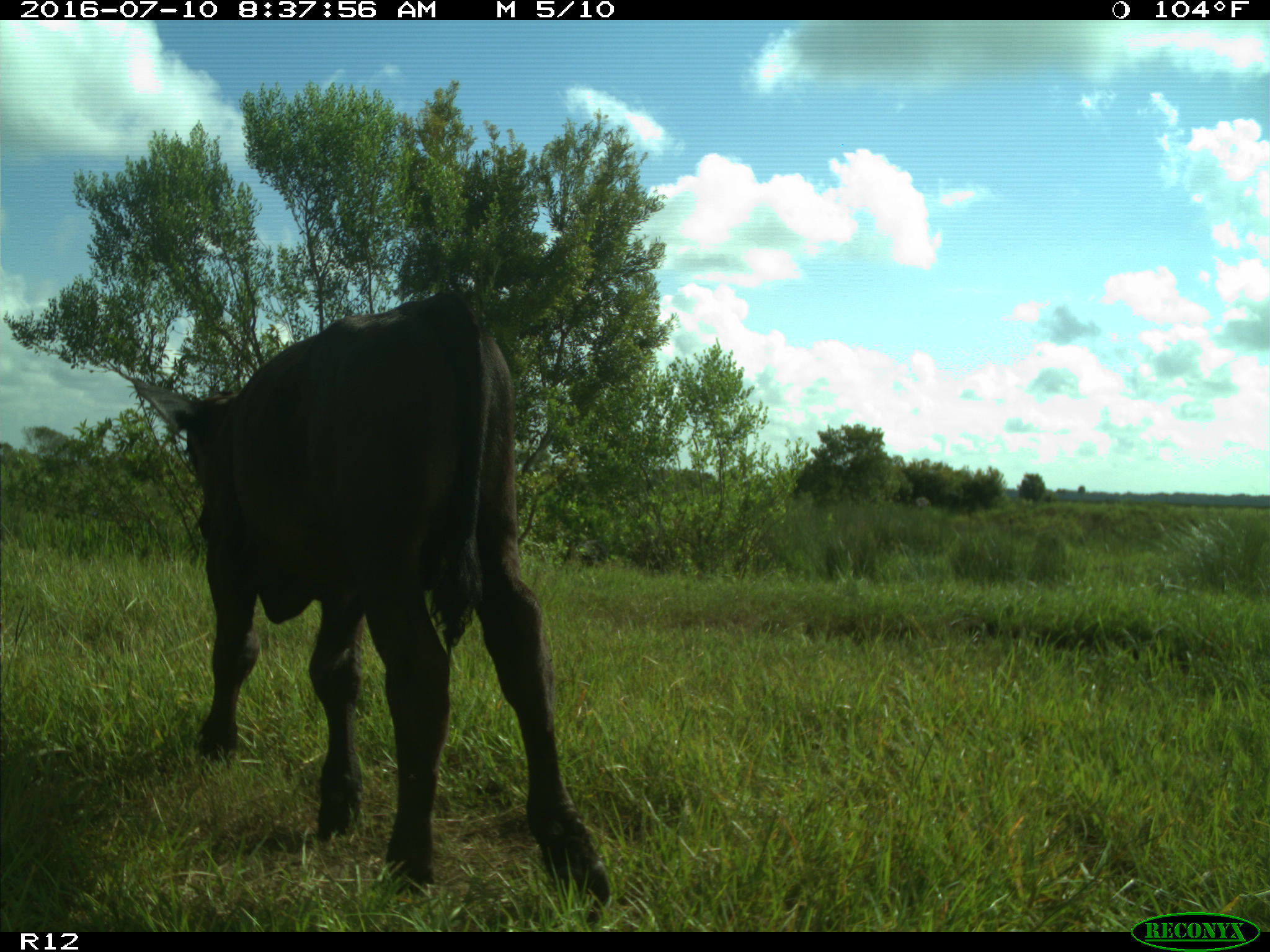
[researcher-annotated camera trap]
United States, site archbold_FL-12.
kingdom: Animalia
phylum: Chordata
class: Mammalia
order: Artiodactyla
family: Bovidae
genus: Bos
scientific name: Bos taurus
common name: domestic cow